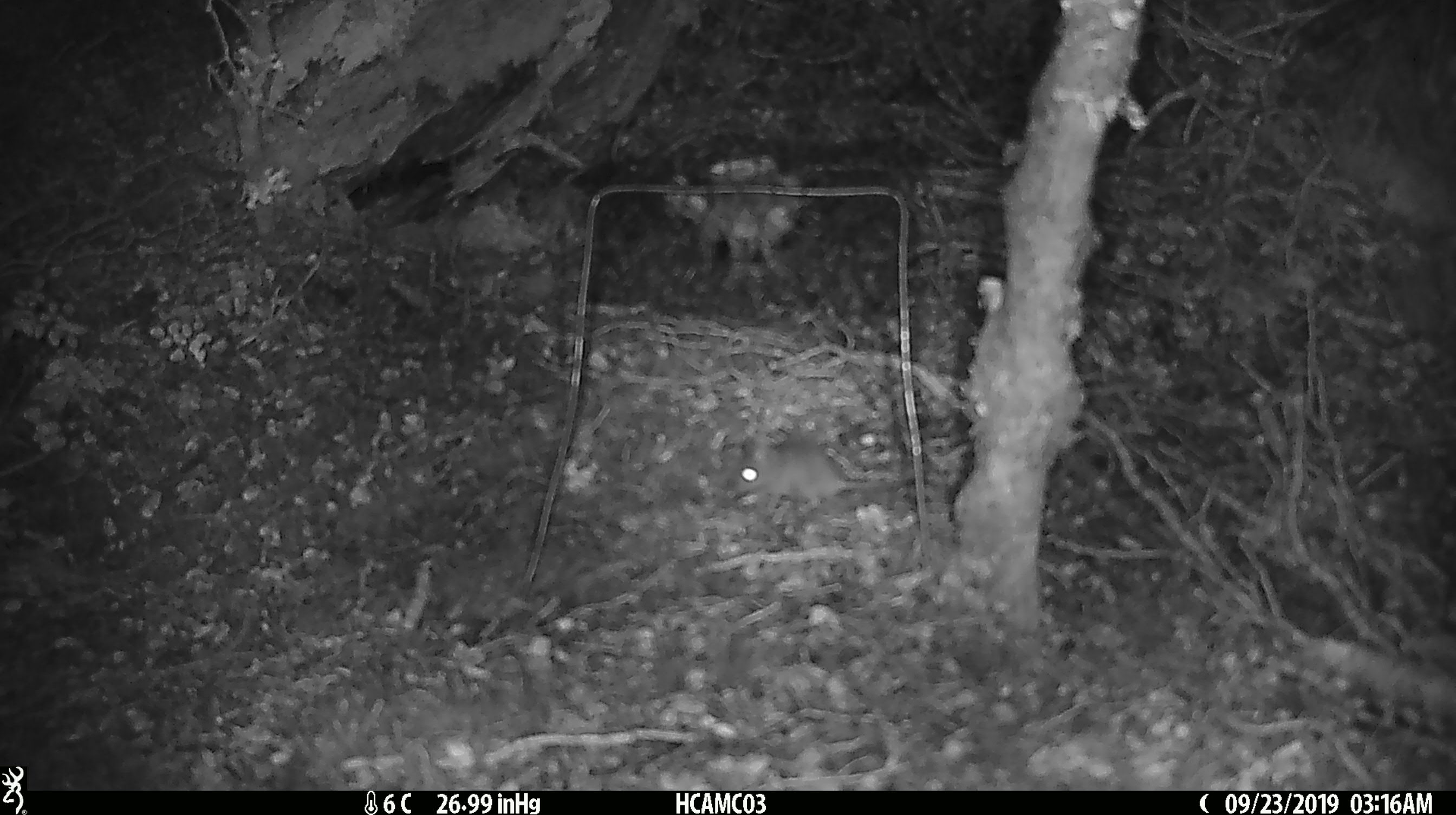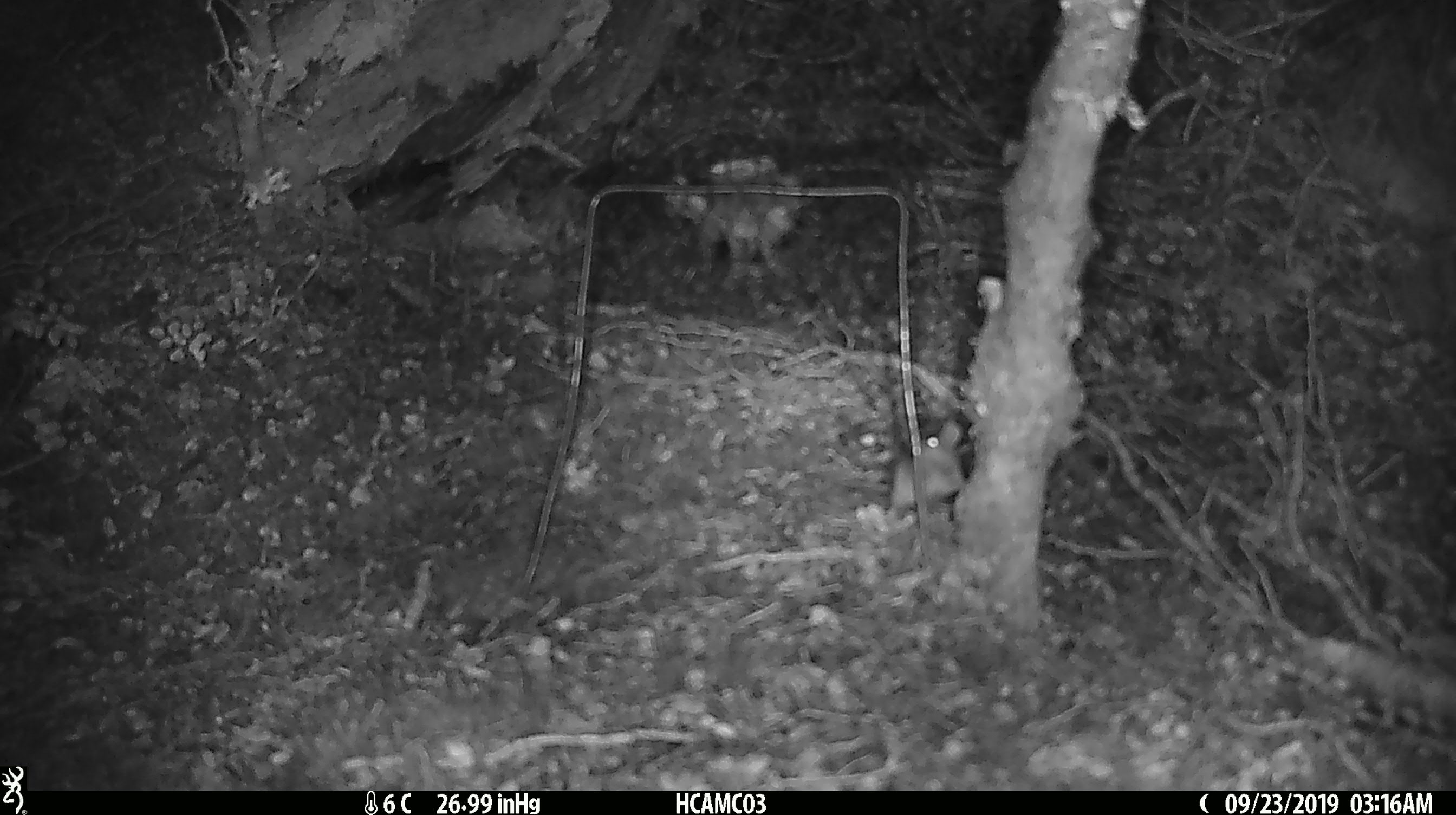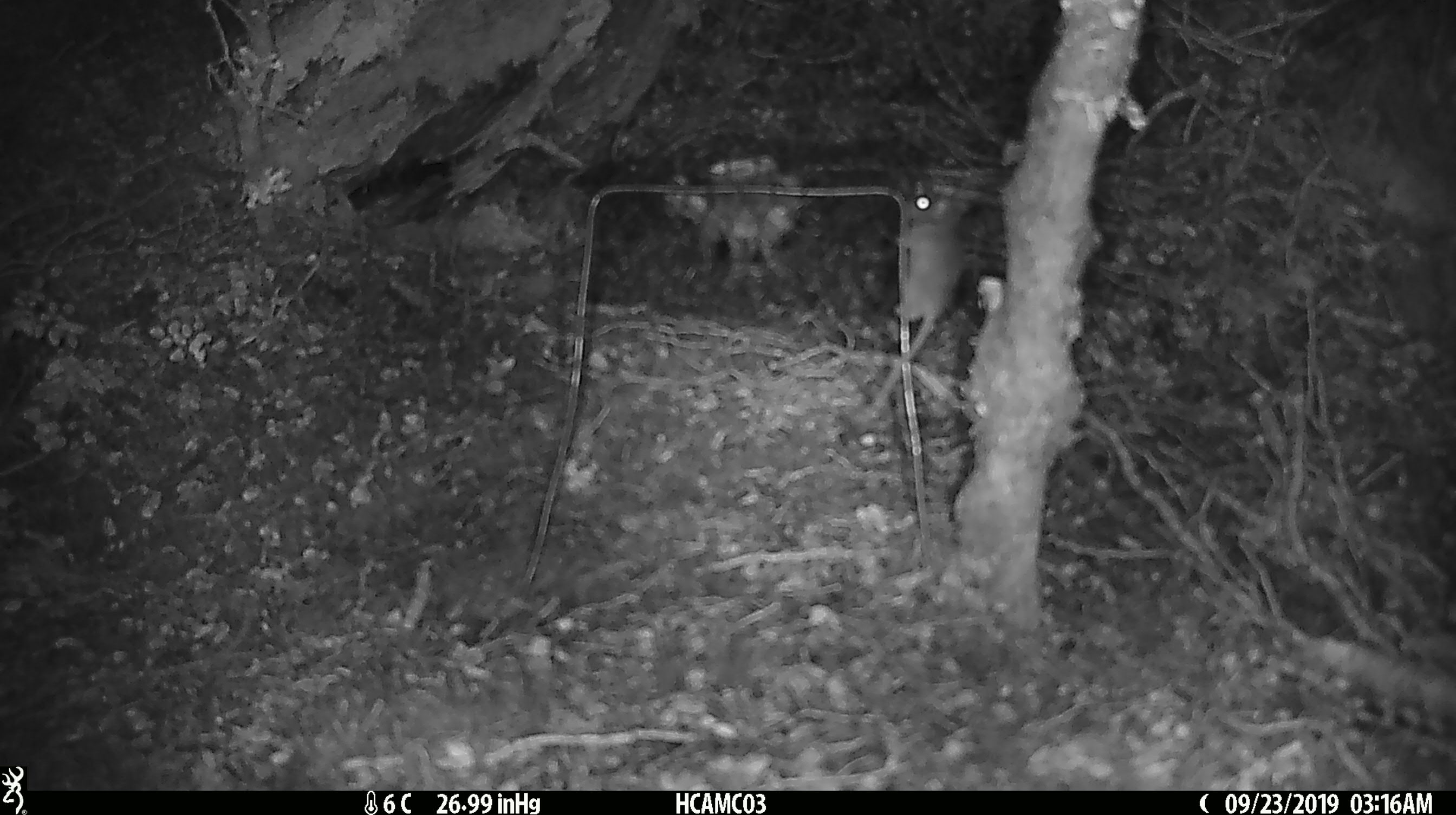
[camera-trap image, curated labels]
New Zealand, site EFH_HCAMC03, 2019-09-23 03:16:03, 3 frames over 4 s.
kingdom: Animalia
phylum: Chordata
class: Mammalia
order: Rodentia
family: Muridae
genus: Mus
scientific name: Mus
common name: mouse